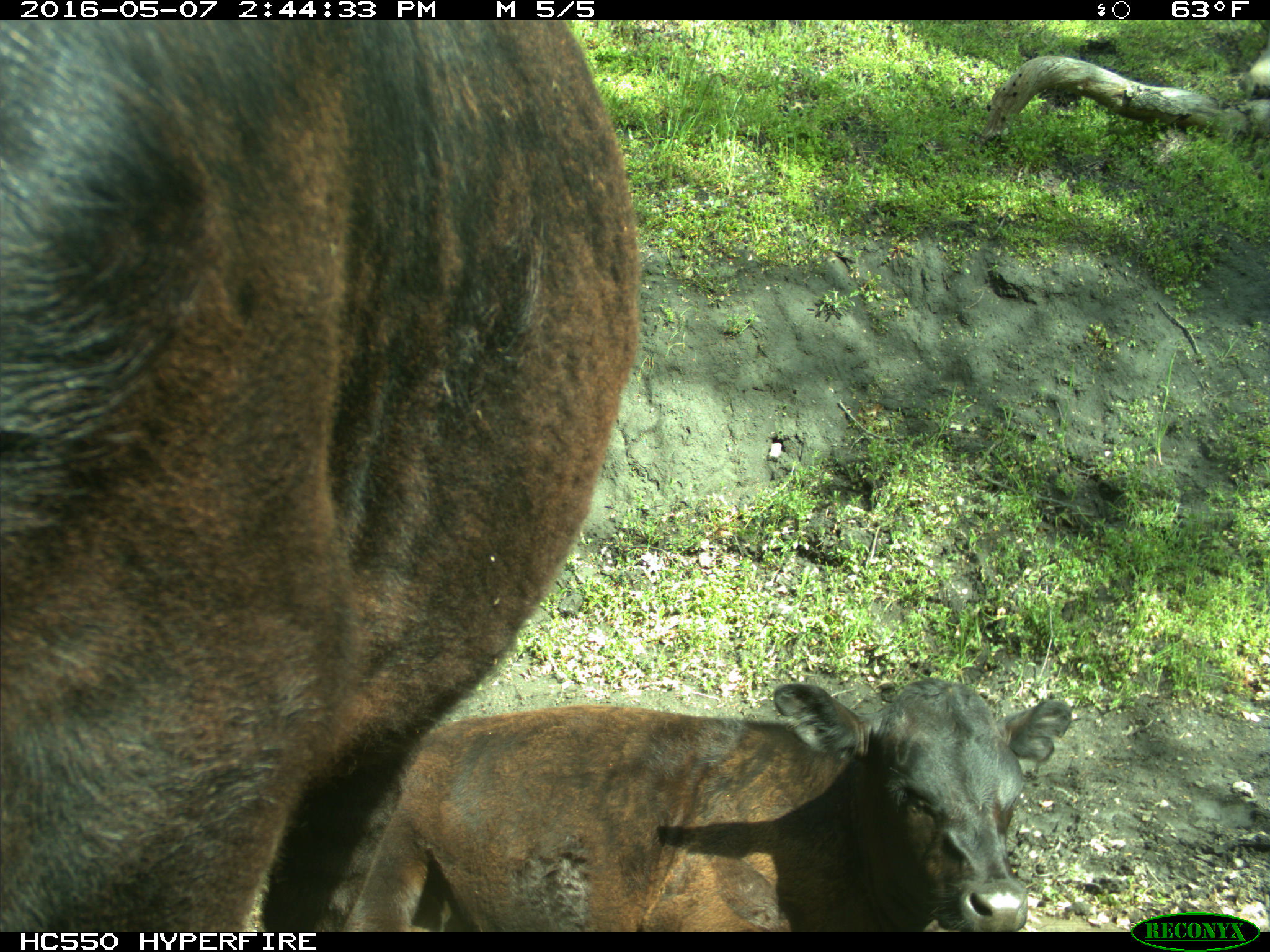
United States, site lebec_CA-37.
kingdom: Animalia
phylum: Chordata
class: Mammalia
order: Artiodactyla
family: Bovidae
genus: Bos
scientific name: Bos taurus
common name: domestic cow